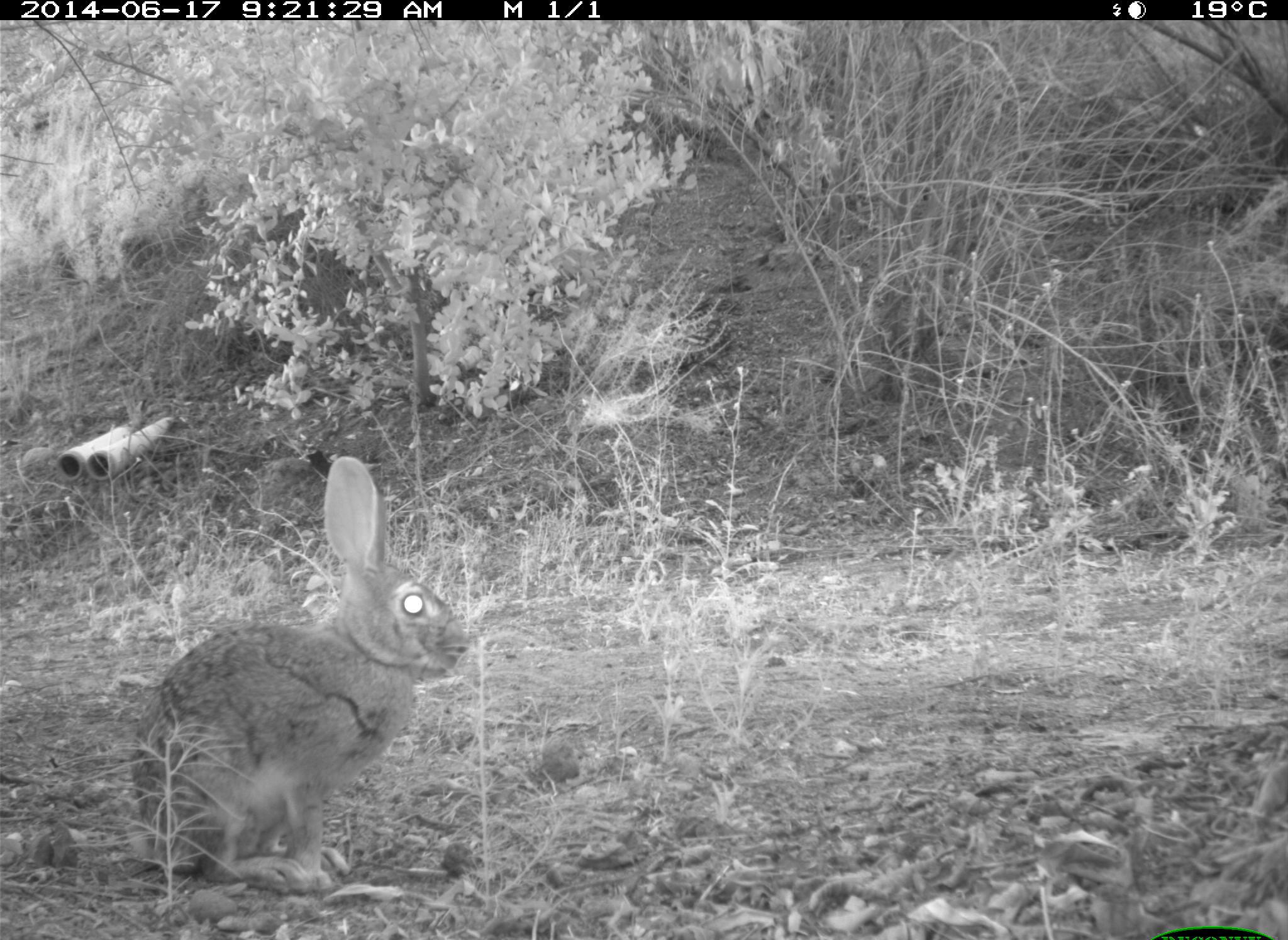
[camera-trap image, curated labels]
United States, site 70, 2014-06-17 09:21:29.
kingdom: Animalia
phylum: Chordata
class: Mammalia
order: Lagomorpha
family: Leporidae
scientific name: Leporidae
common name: rabbits and hares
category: rabbit